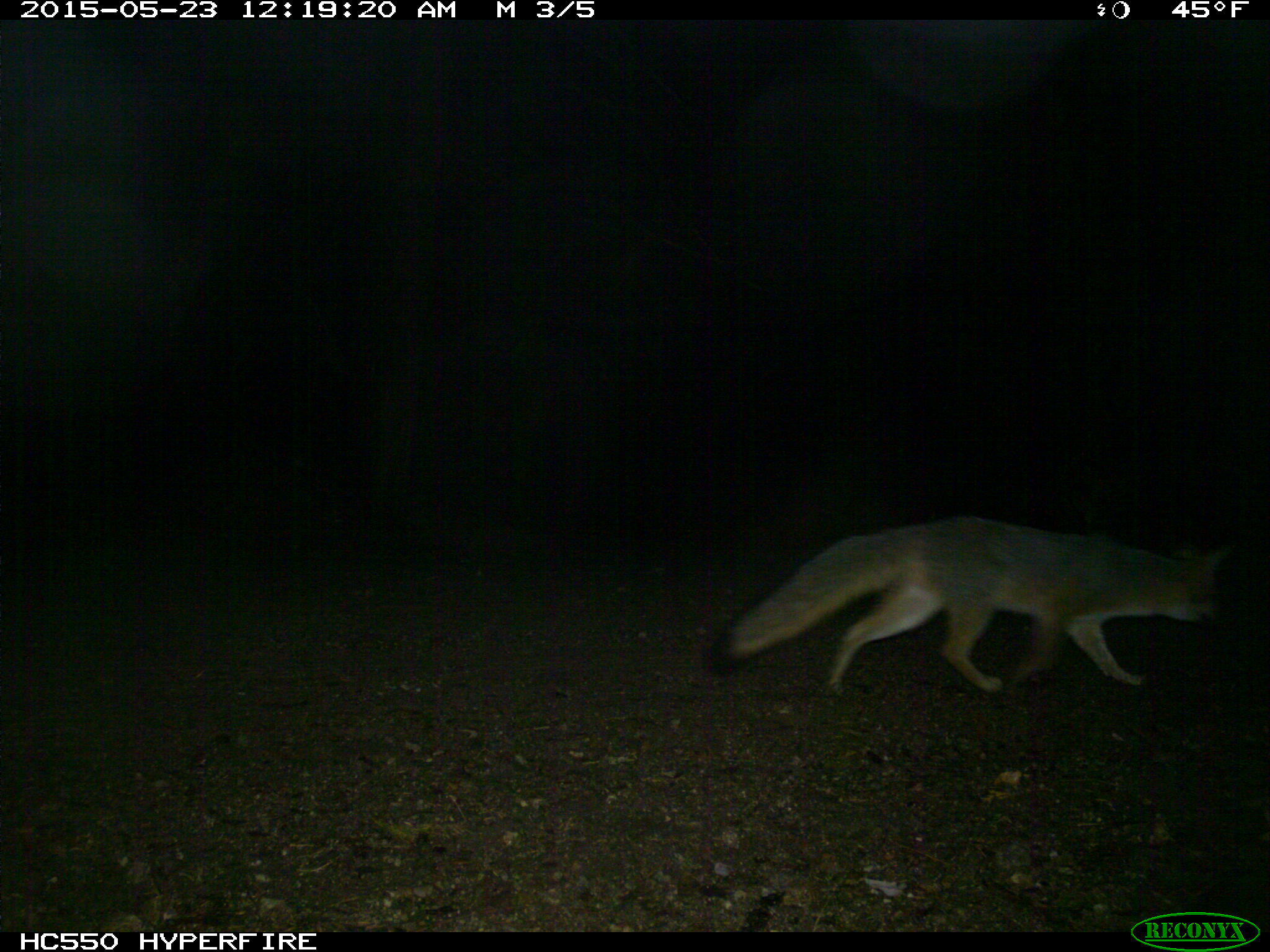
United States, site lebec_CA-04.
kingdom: Animalia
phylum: Chordata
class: Mammalia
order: Carnivora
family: Canidae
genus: Urocyon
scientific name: Urocyon cinereoargenteus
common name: gray fox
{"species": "Urocyon cinereoargenteus (gray fox)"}